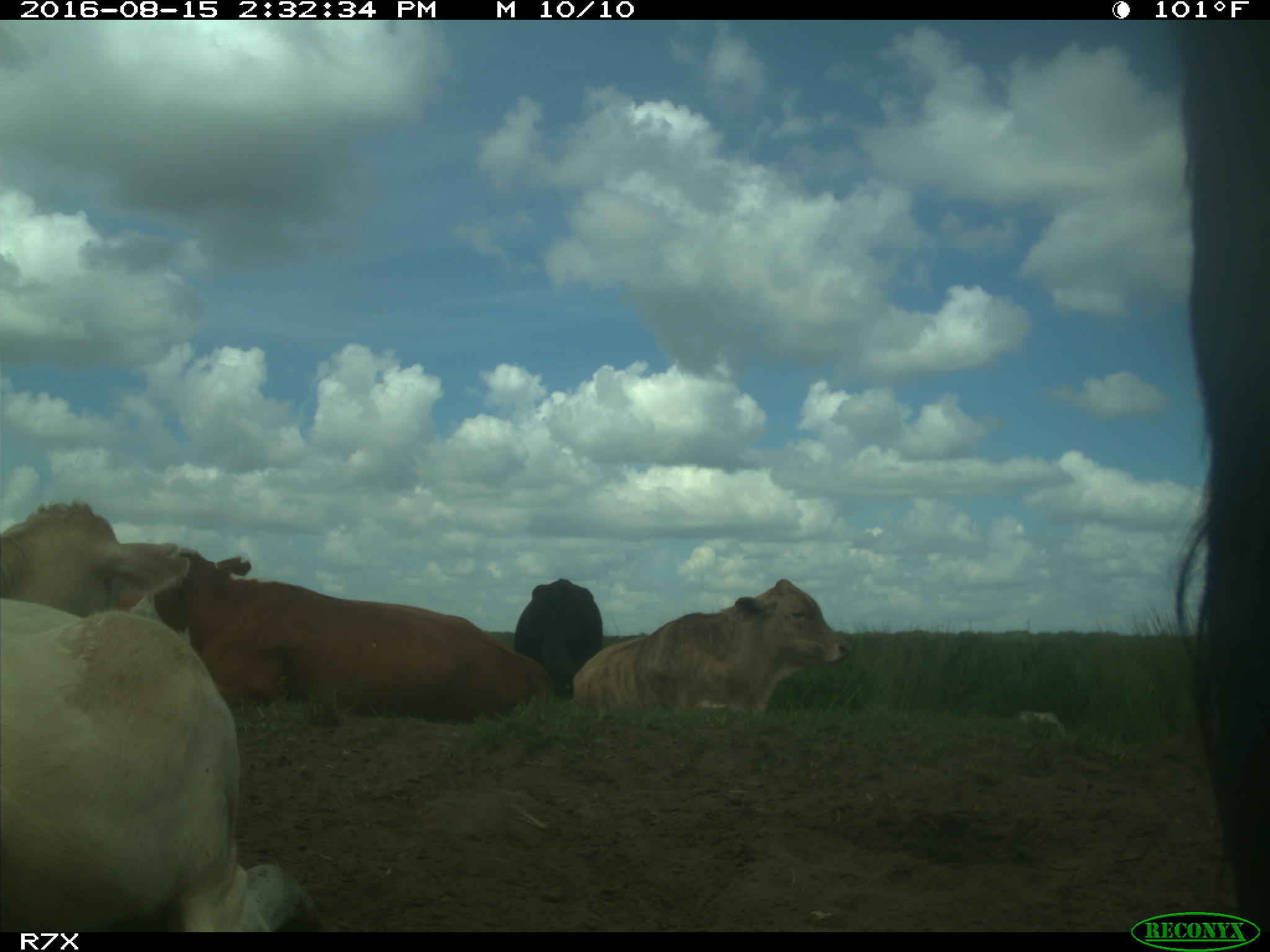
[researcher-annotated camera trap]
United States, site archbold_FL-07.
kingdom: Animalia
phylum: Chordata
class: Mammalia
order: Artiodactyla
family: Bovidae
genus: Bos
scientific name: Bos taurus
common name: domestic cow